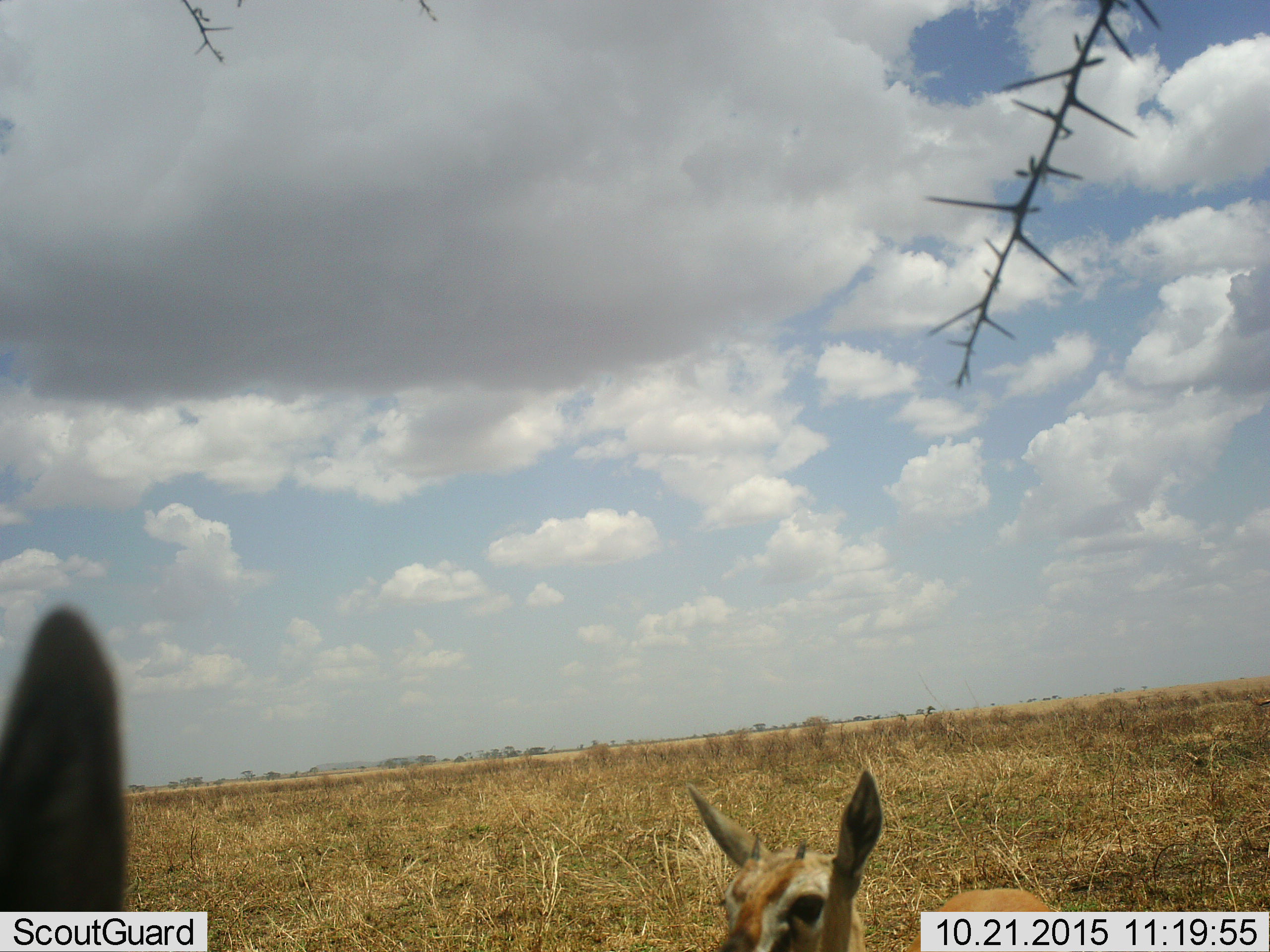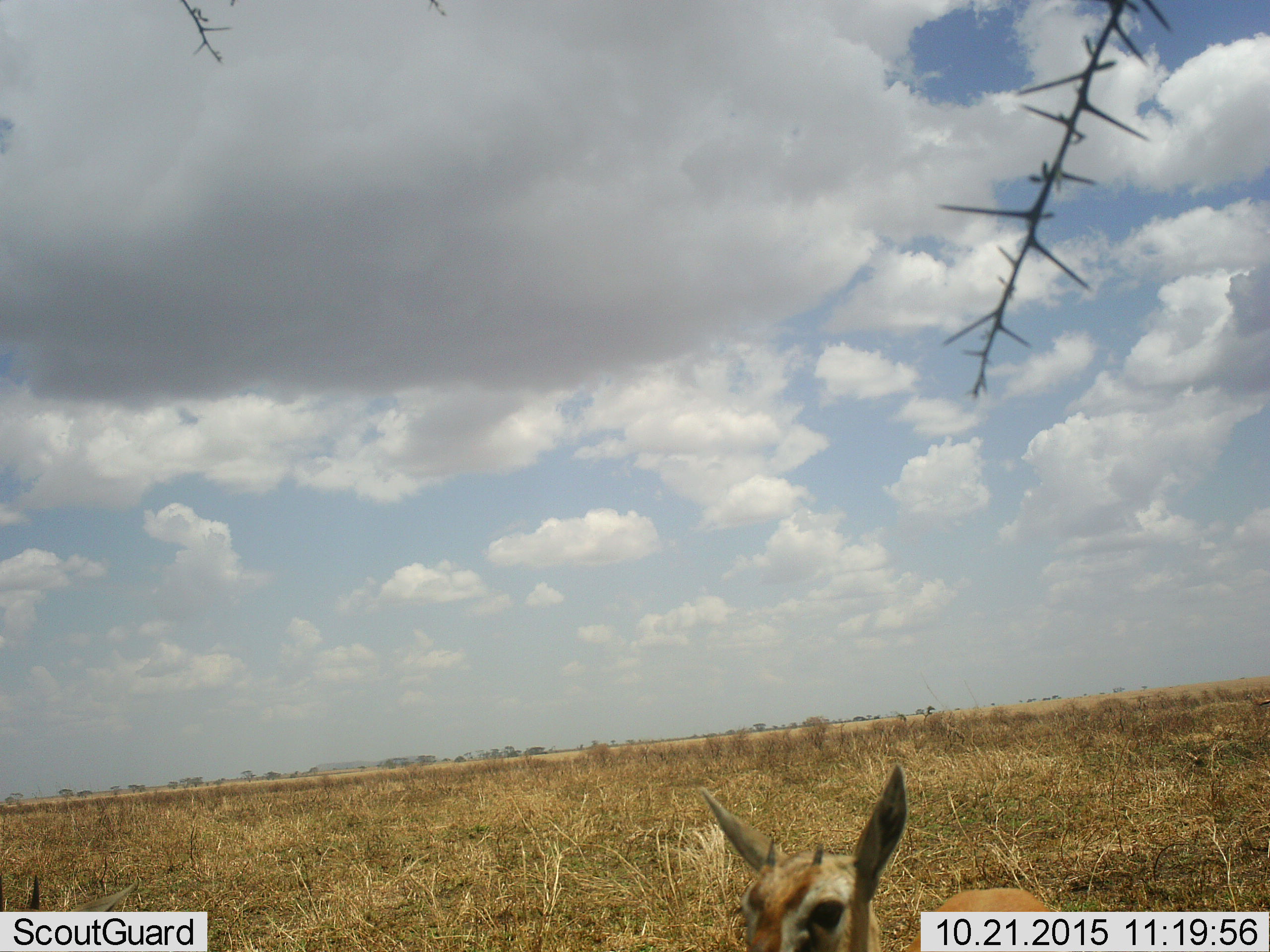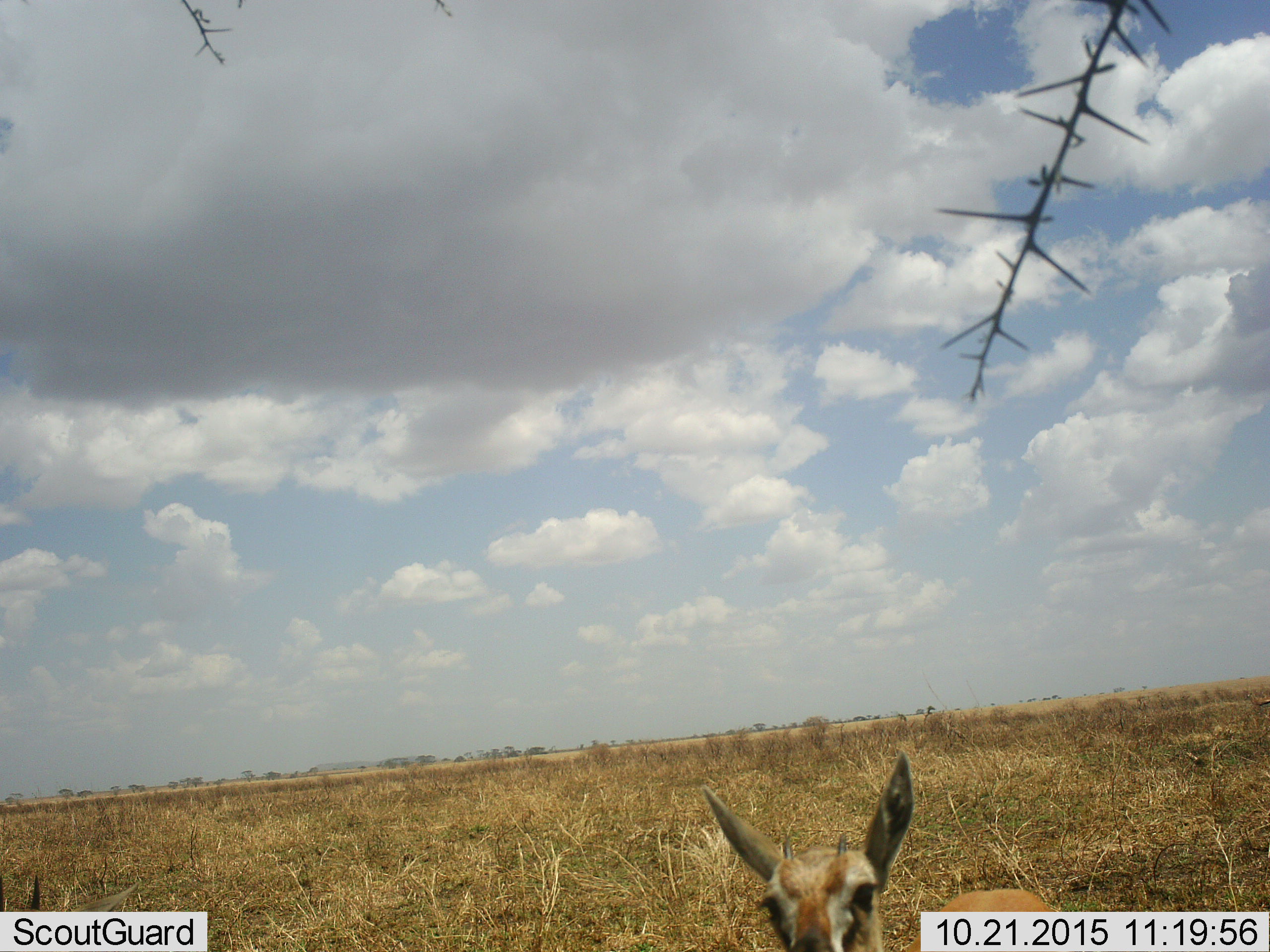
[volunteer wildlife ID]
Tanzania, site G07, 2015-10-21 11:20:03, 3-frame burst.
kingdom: Animalia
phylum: Chordata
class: Mammalia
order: Artiodactyla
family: Bovidae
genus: Eudorcas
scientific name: Eudorcas thomsonii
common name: thomson's gazelle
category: gazellethomsons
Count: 2.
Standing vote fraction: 100%.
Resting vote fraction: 0%.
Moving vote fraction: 30%.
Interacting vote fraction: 0%.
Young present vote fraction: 20%.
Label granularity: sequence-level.